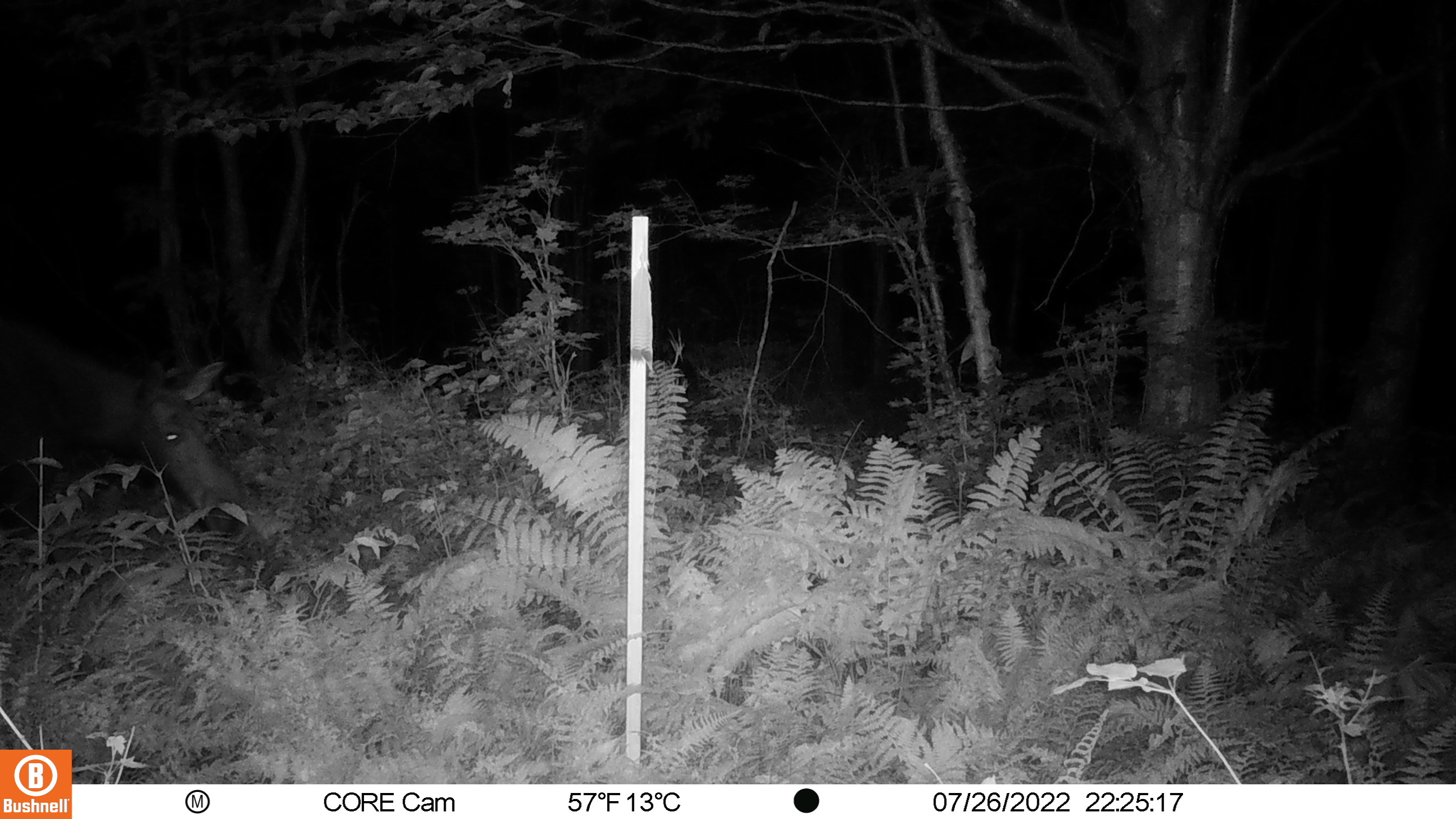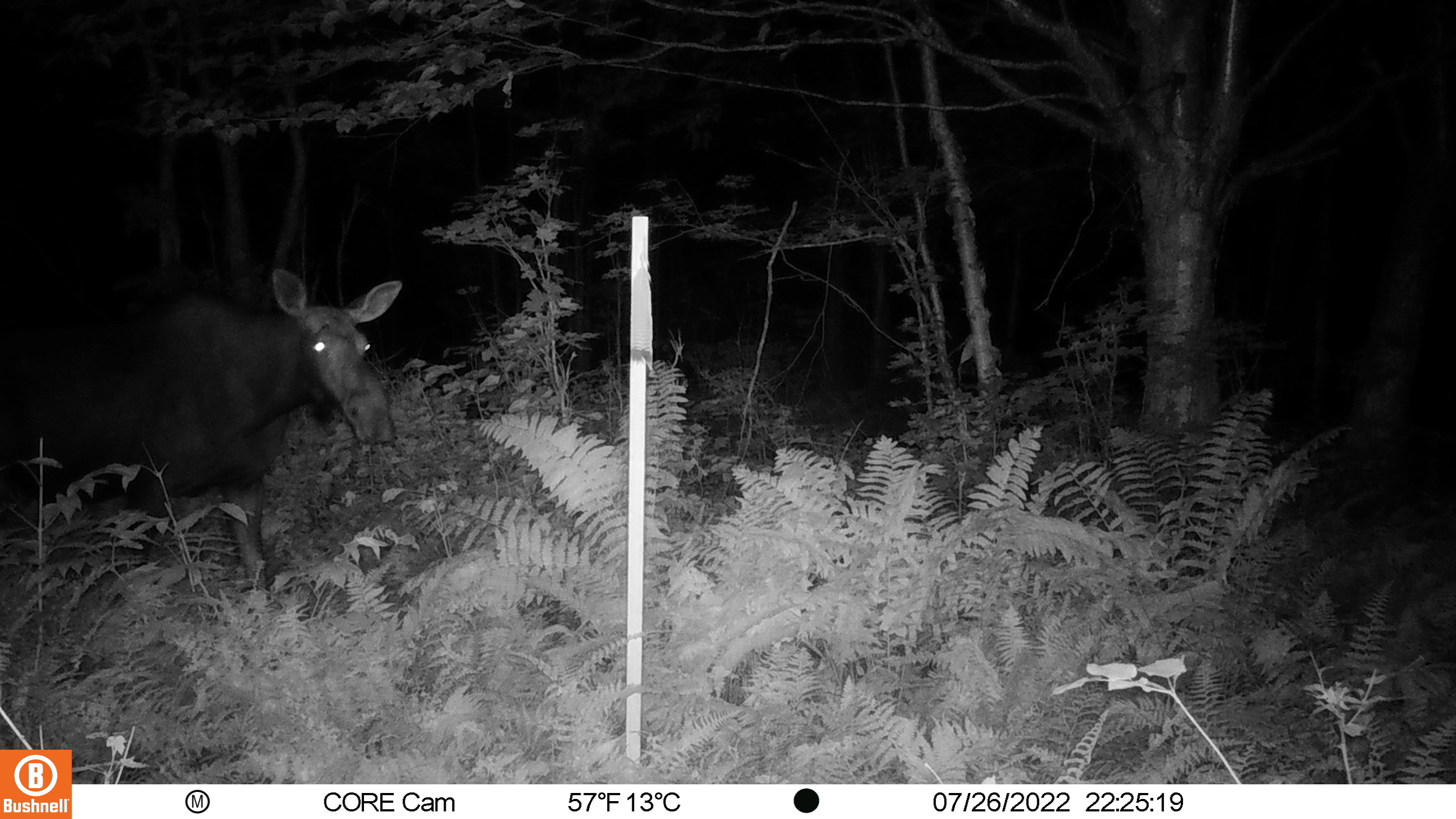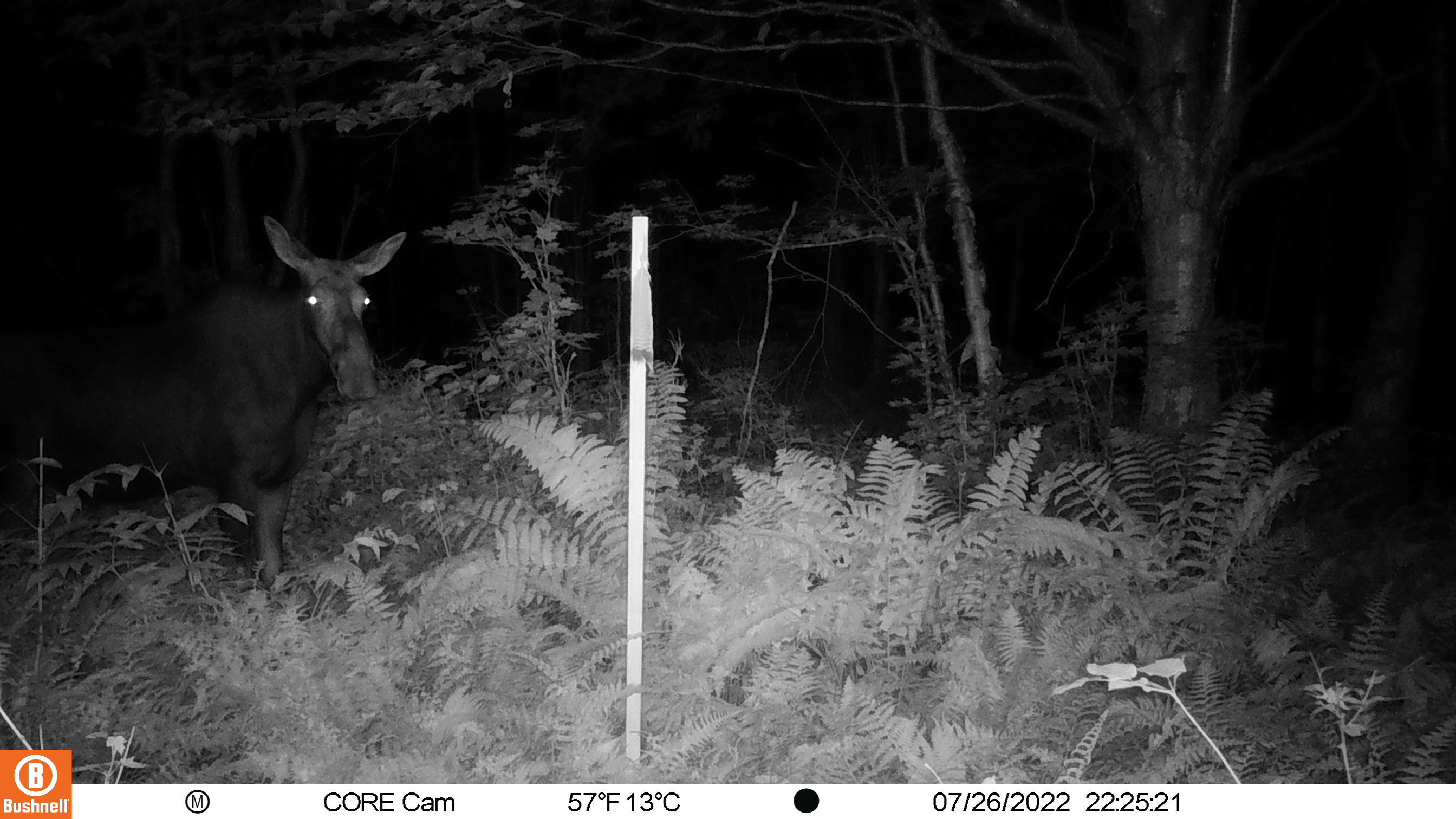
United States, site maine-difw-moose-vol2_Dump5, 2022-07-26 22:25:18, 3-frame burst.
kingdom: Animalia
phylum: Chordata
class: Mammalia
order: Artiodactyla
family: Cervidae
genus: Alces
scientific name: Alces alces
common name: moose